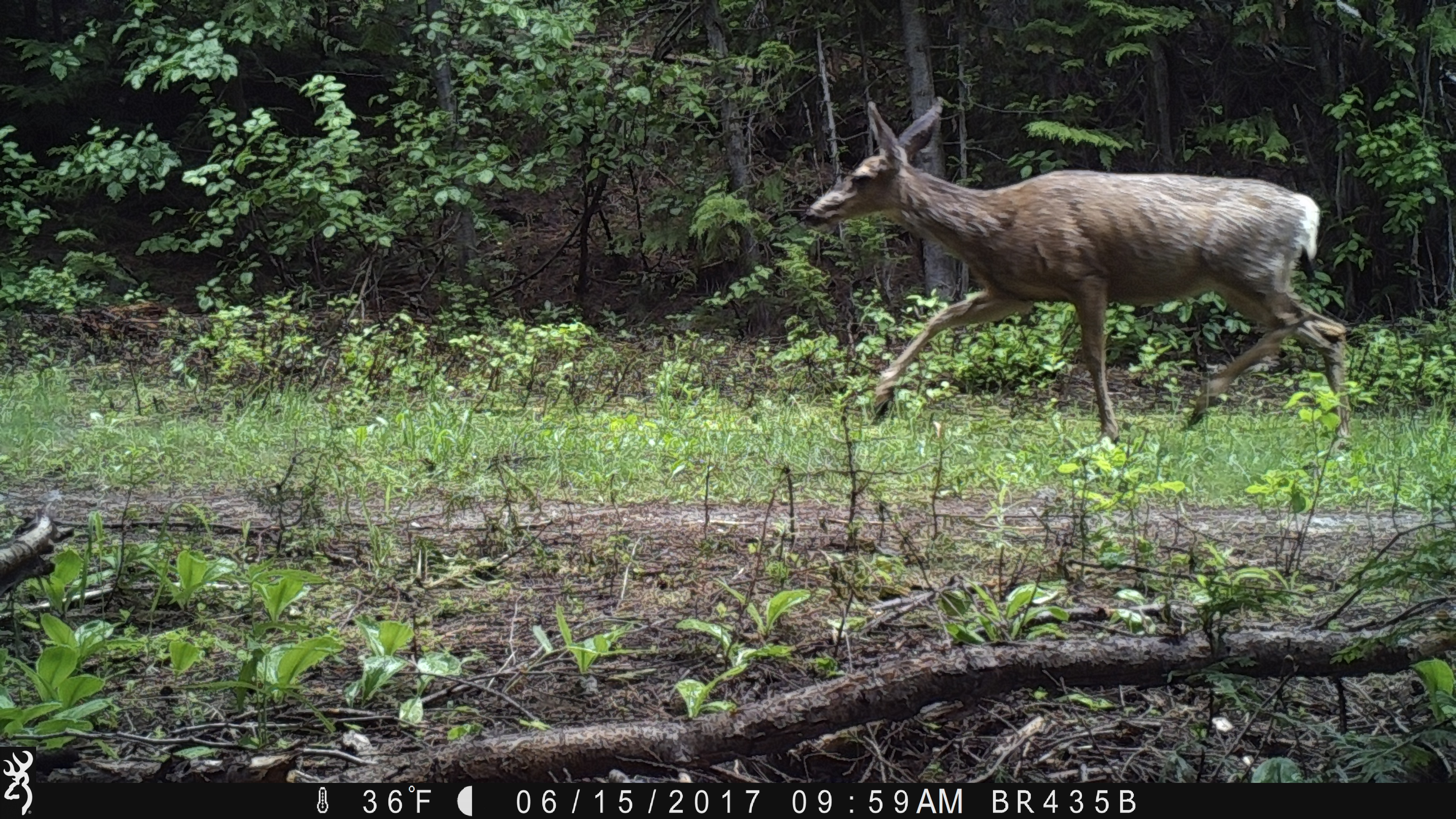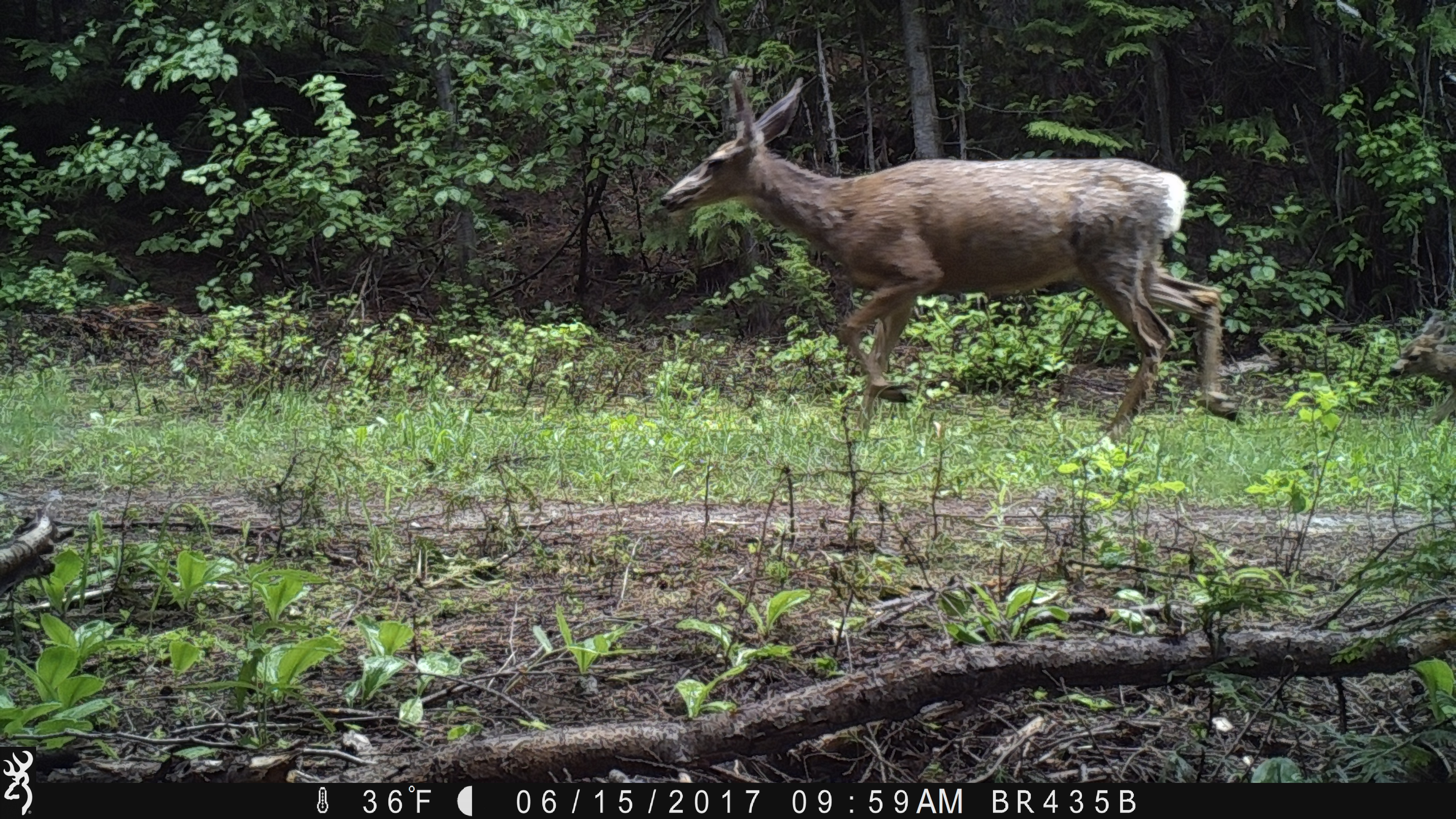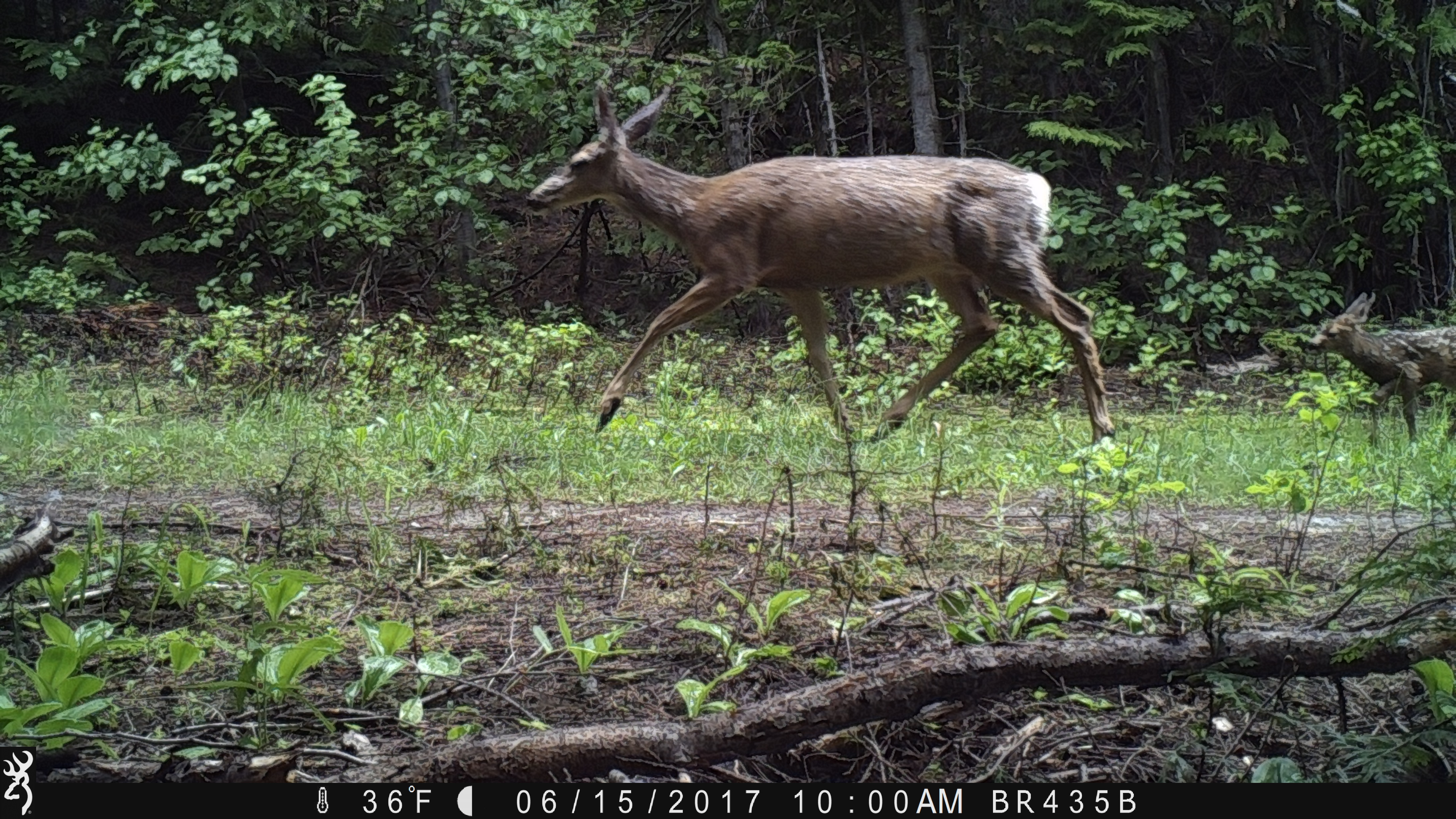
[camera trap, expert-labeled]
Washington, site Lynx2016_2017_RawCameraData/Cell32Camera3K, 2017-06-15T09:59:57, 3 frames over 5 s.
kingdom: Animalia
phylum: Chordata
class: Mammalia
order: Artiodactyla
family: Cervidae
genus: Odocoileus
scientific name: Odocoileus hemionus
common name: mule deer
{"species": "Odocoileus hemionus (mule deer)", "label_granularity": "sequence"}